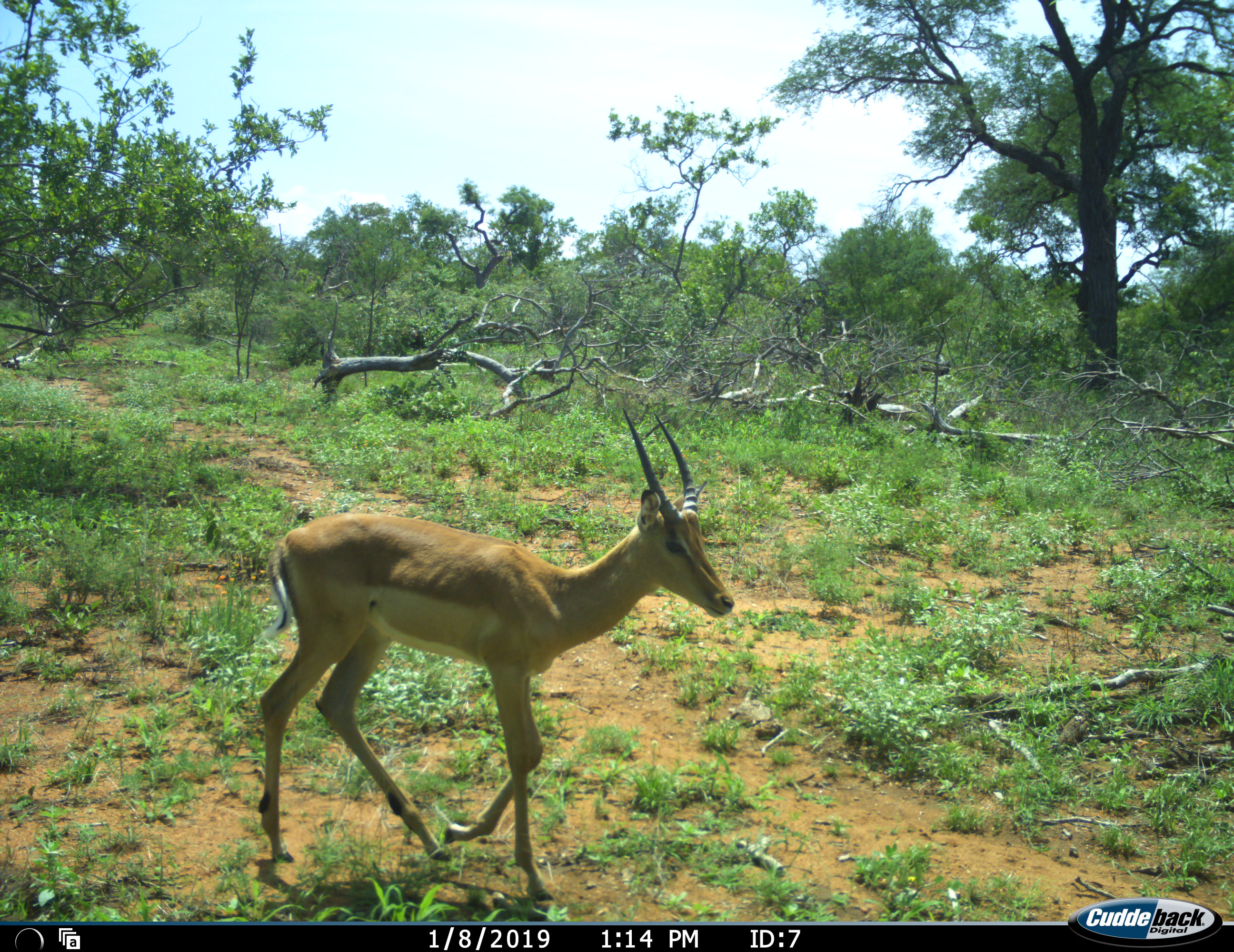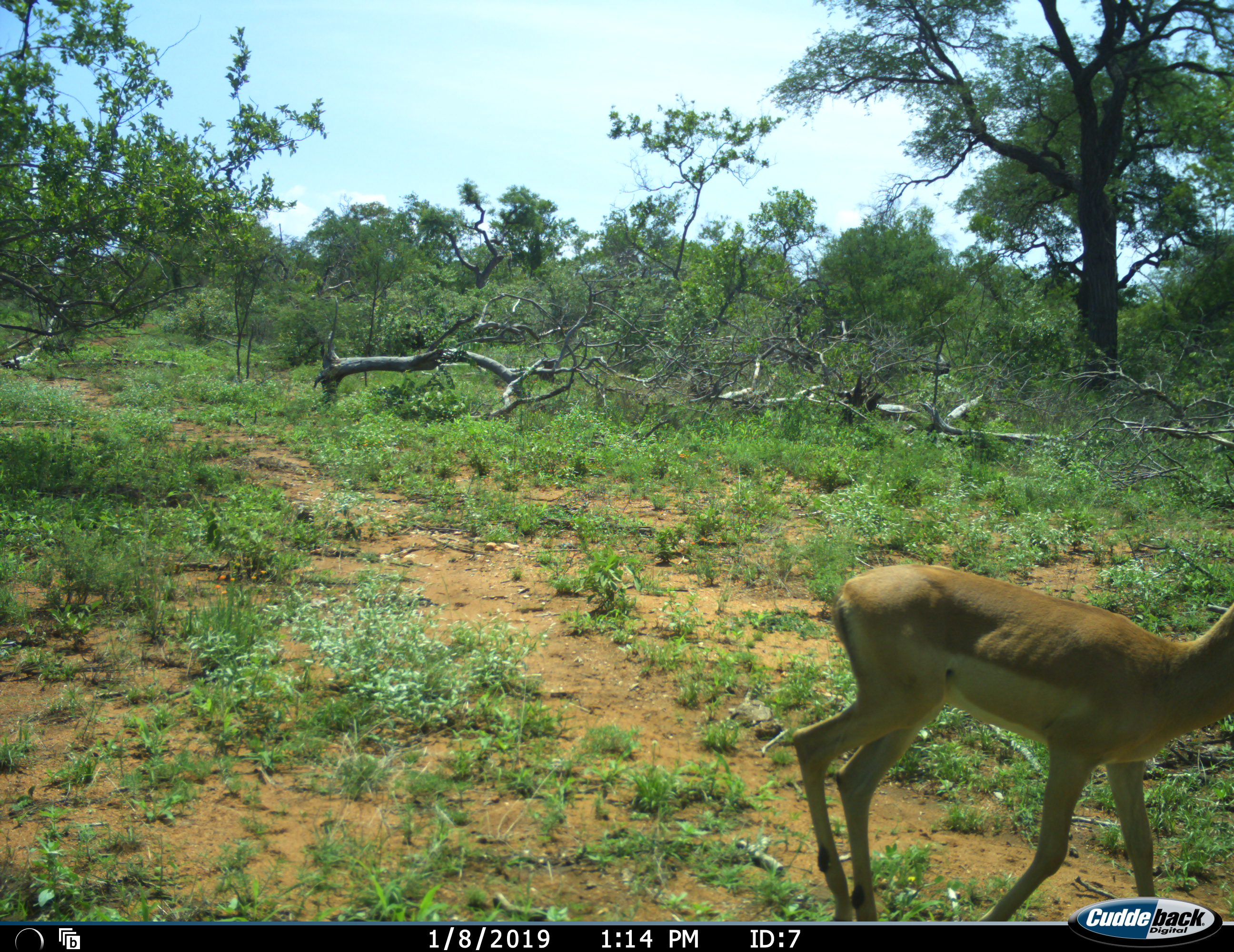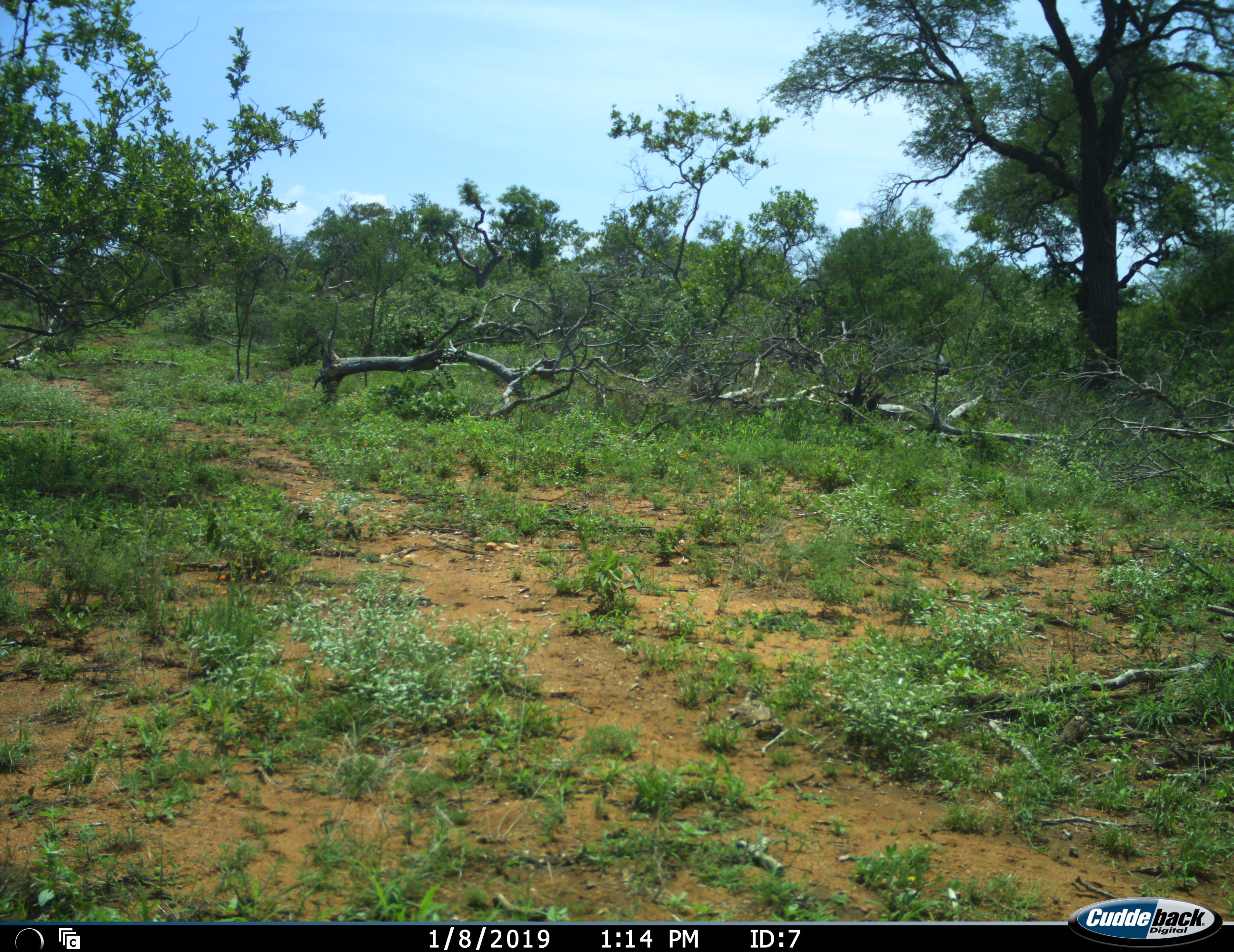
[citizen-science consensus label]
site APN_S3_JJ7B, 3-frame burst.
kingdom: Animalia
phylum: Chordata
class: Mammalia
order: Artiodactyla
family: Bovidae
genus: Aepyceros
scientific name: Aepyceros melampus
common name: impala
Impala (Aepyceros melampus), count 1. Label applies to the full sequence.